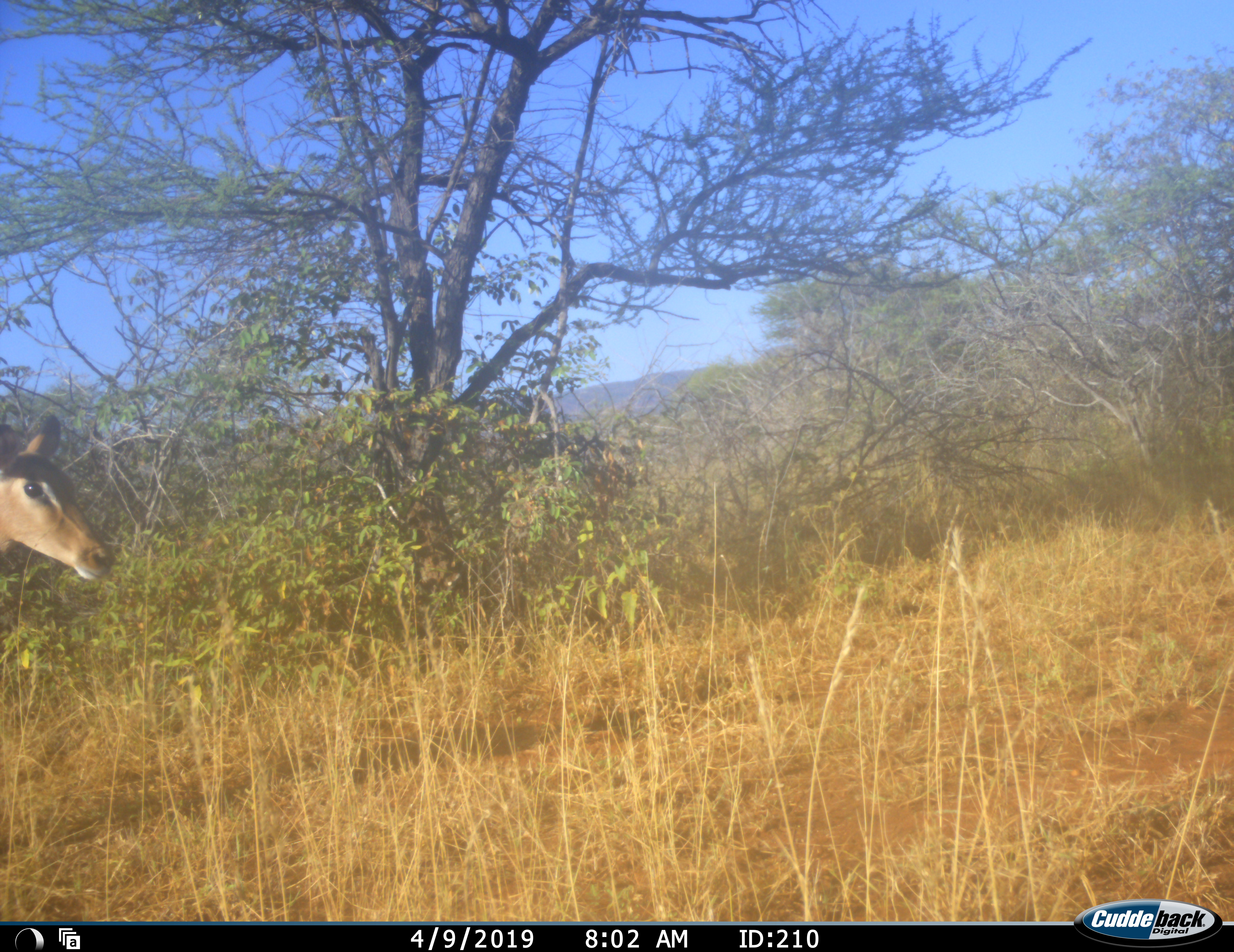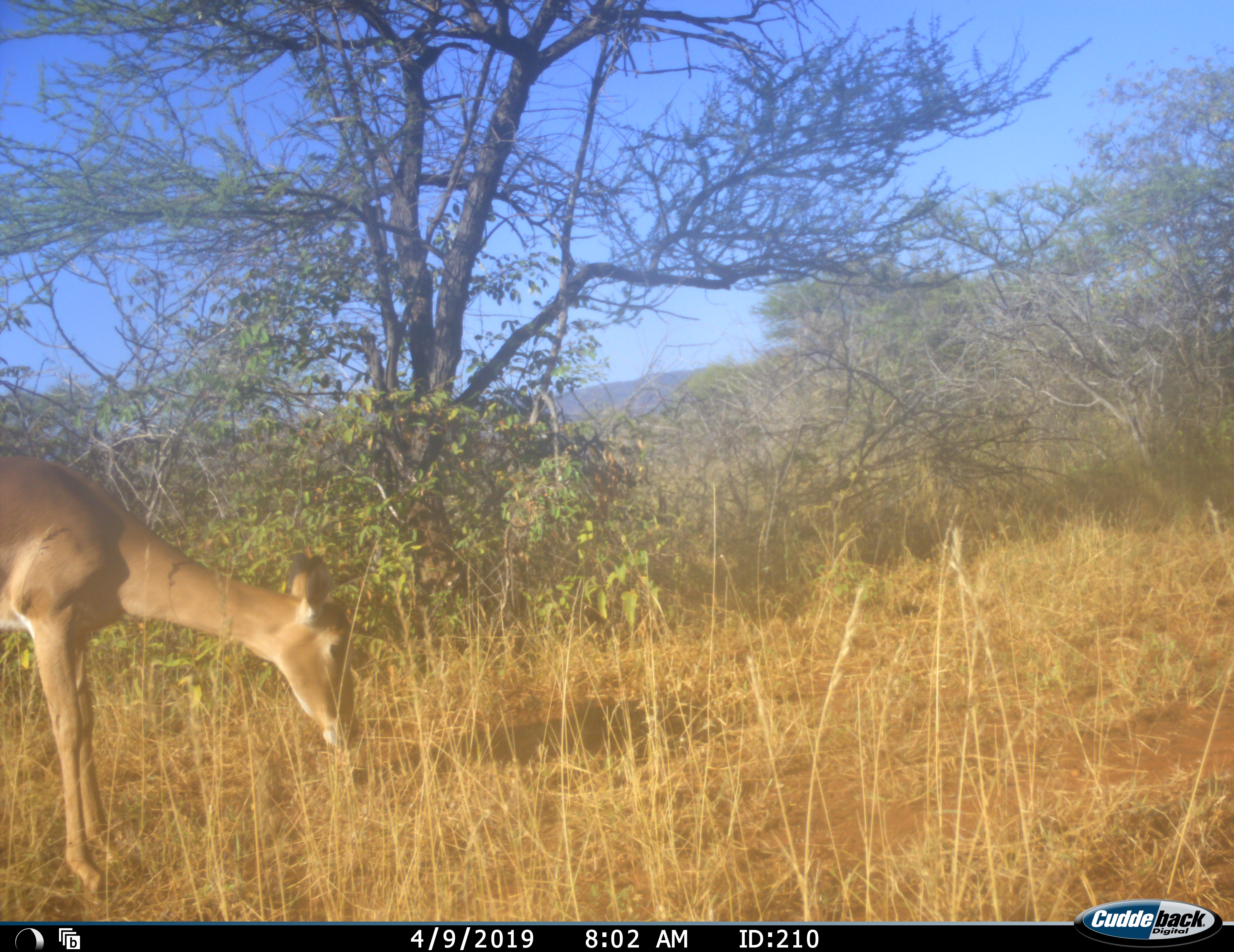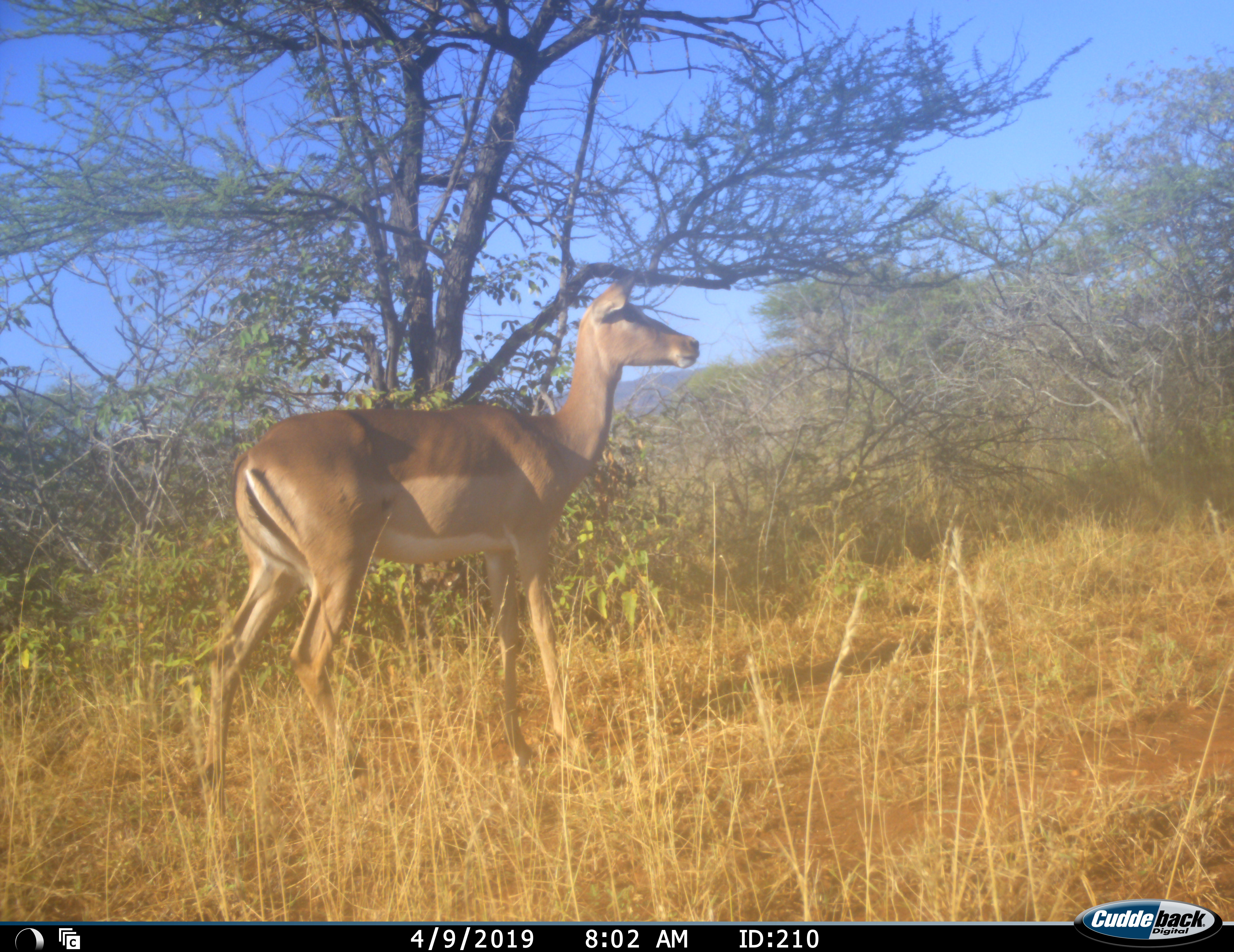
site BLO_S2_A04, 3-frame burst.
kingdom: Animalia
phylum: Chordata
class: Mammalia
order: Artiodactyla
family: Bovidae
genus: Aepyceros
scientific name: Aepyceros melampus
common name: impala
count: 1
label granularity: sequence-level